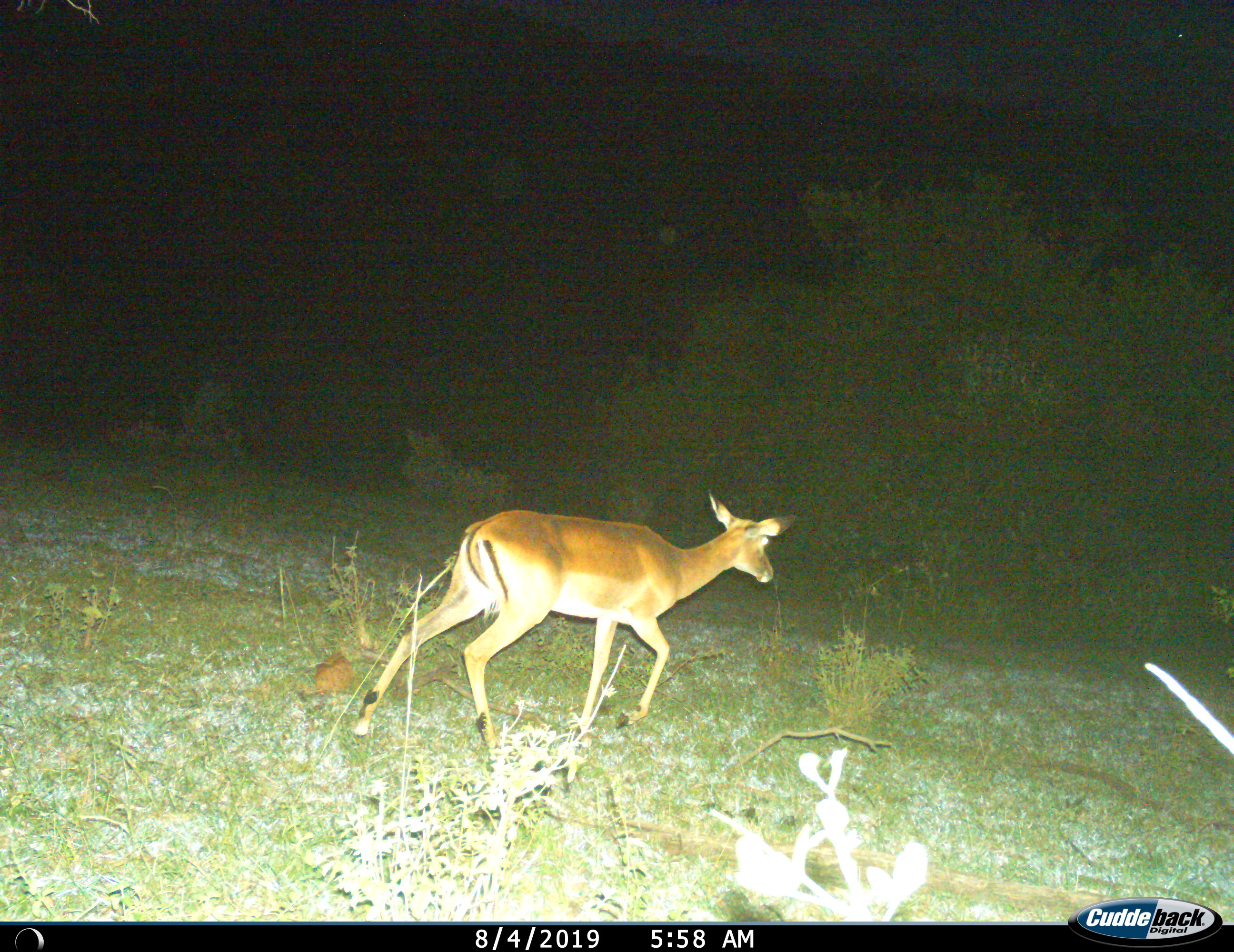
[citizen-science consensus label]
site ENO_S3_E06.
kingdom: Animalia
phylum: Chordata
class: Mammalia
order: Artiodactyla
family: Bovidae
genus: Aepyceros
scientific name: Aepyceros melampus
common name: impala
Impala (Aepyceros melampus), count 1. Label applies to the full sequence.